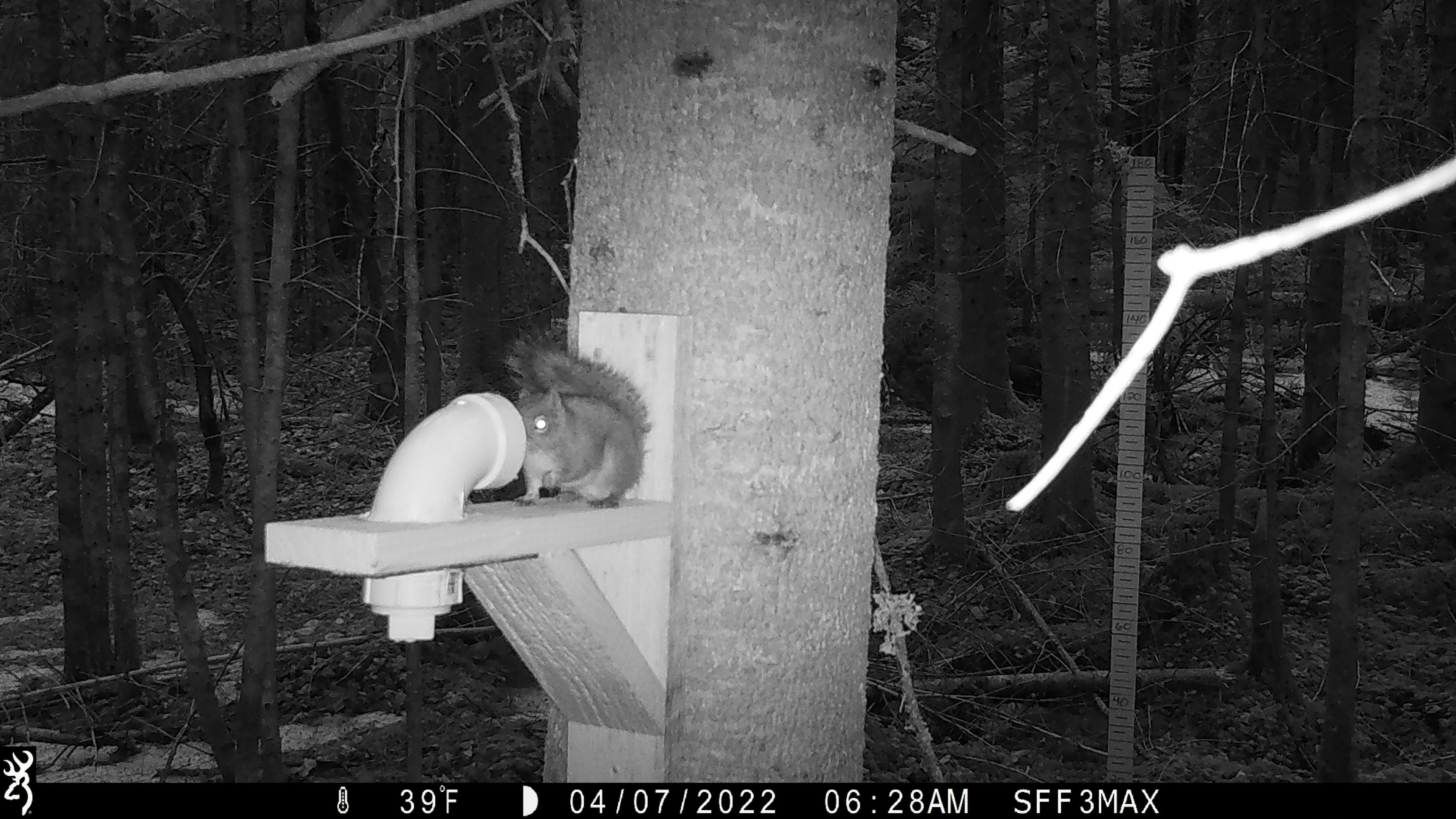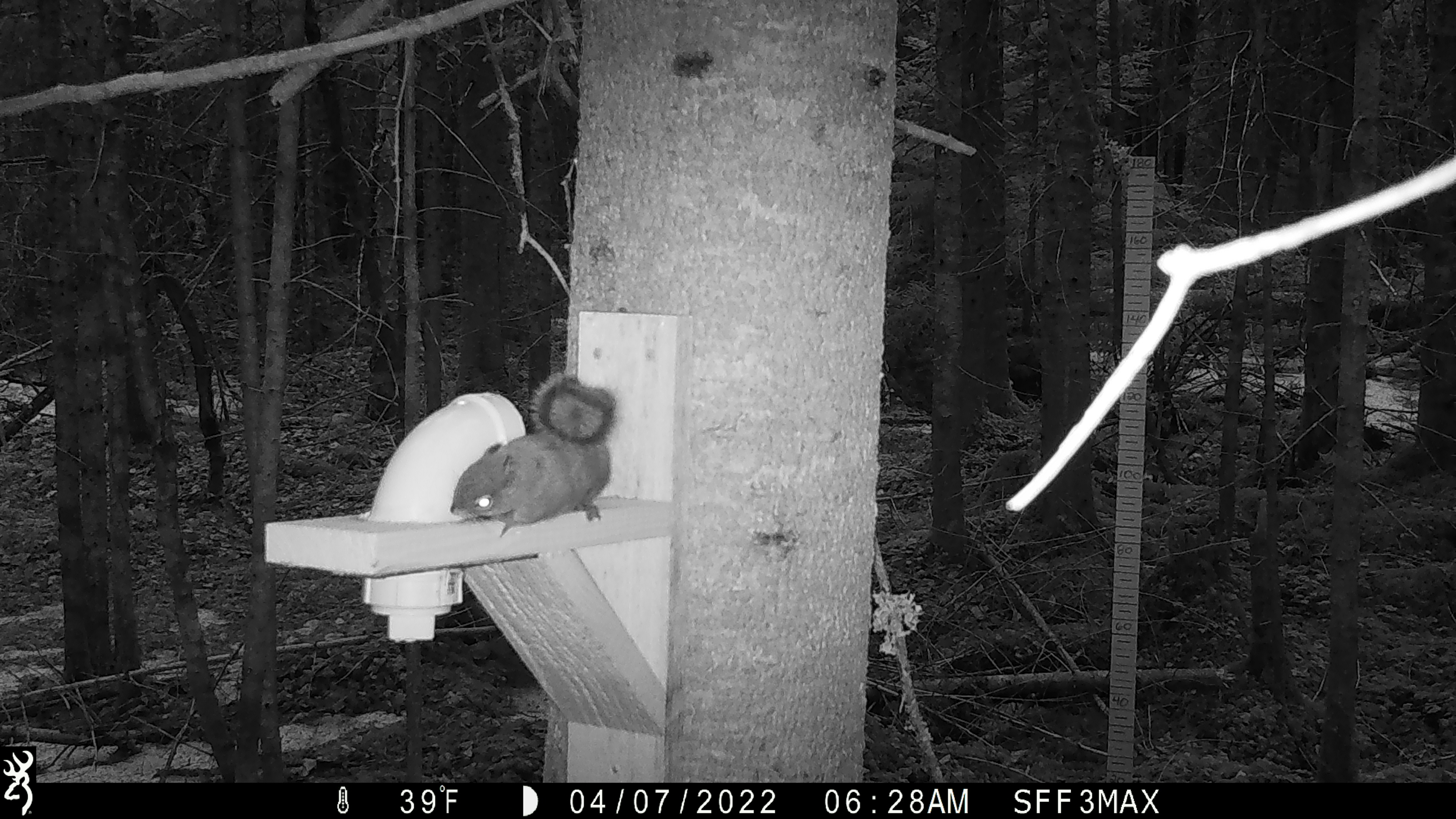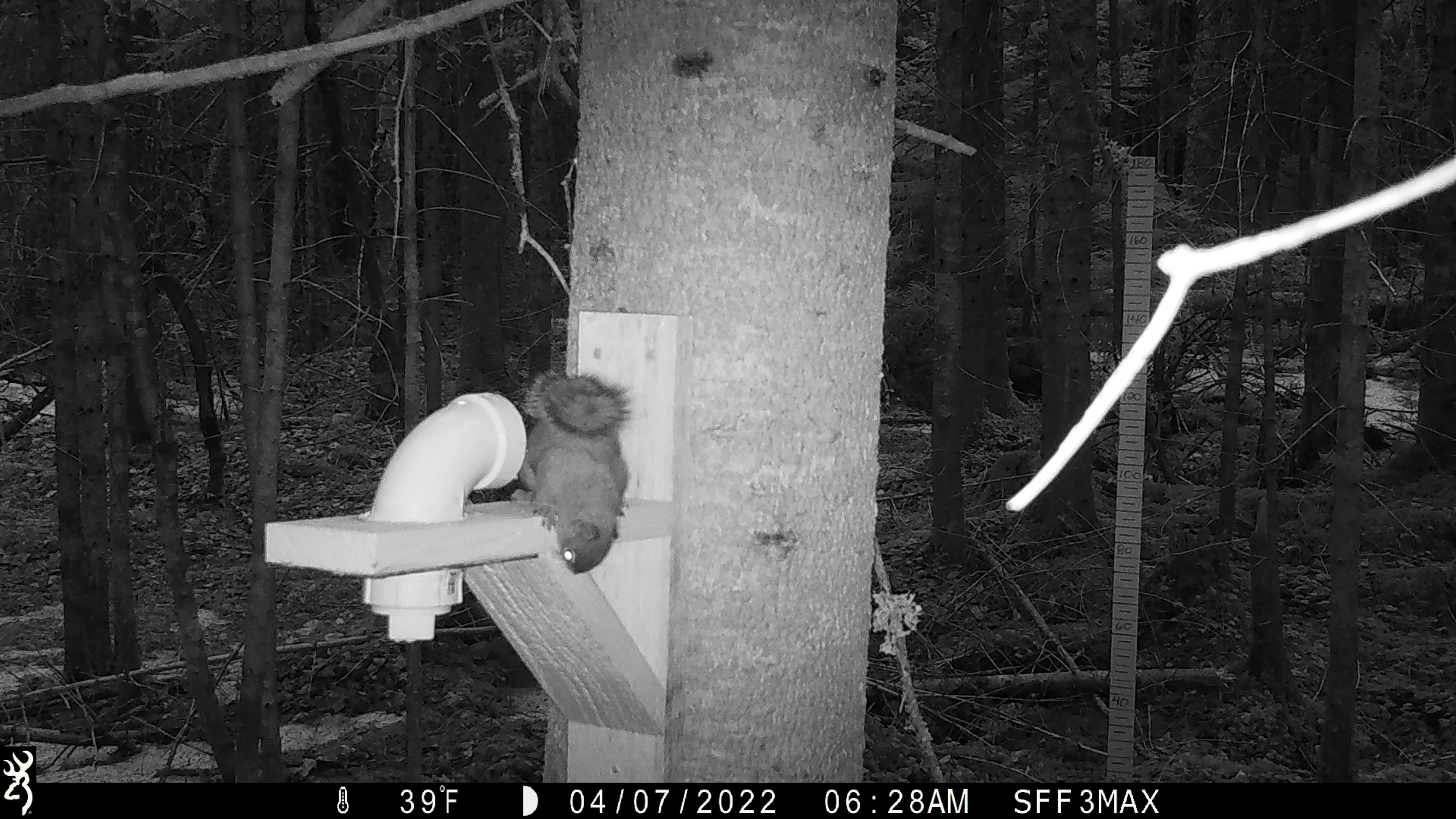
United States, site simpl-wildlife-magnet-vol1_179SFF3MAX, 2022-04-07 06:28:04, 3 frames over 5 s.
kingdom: Animalia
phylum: Chordata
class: Mammalia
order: Rodentia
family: Sciuridae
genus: Tamiasciurus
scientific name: Tamiasciurus hudsonicus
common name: red squirrel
Red squirrel (Tamiasciurus hudsonicus).